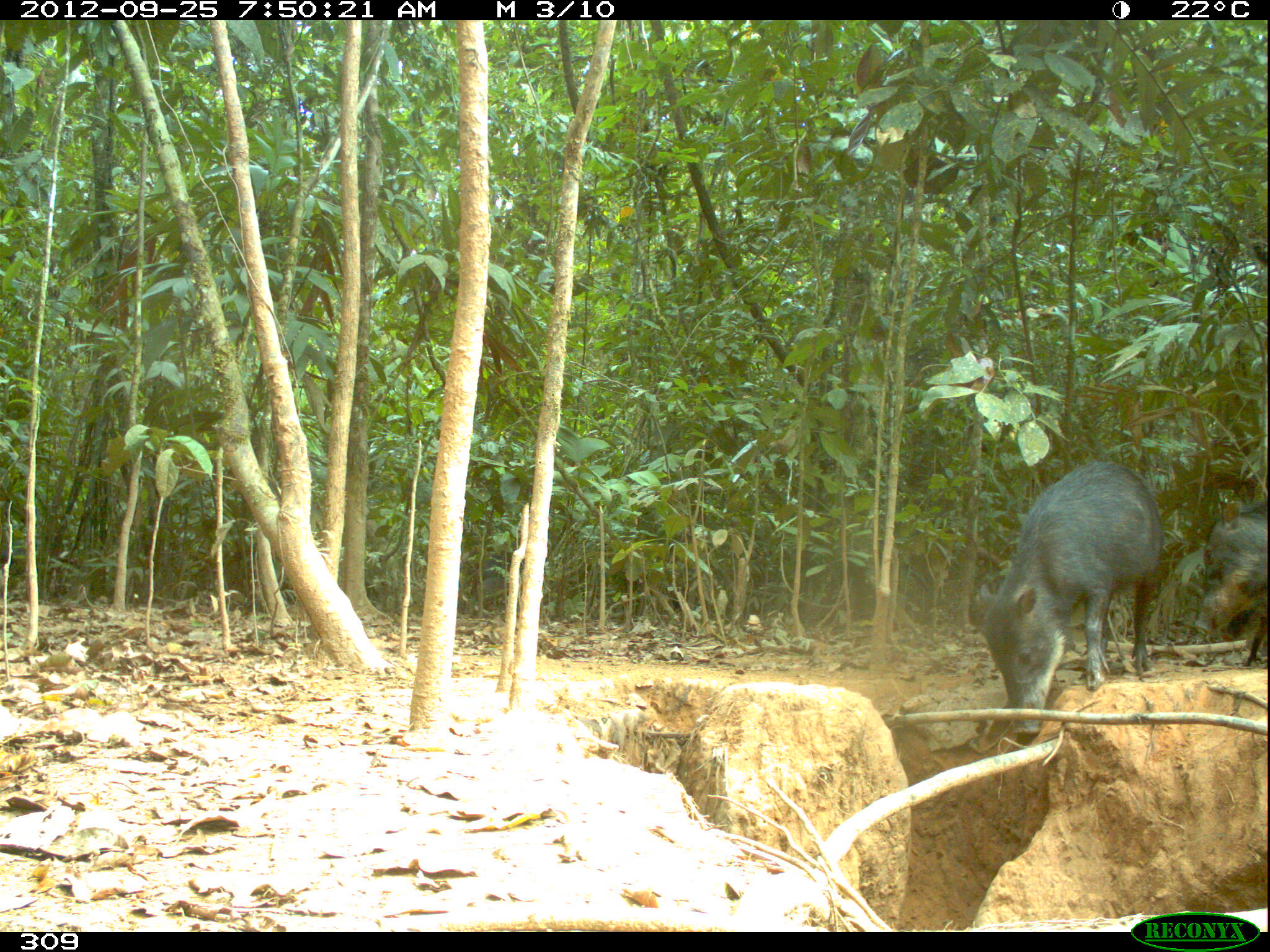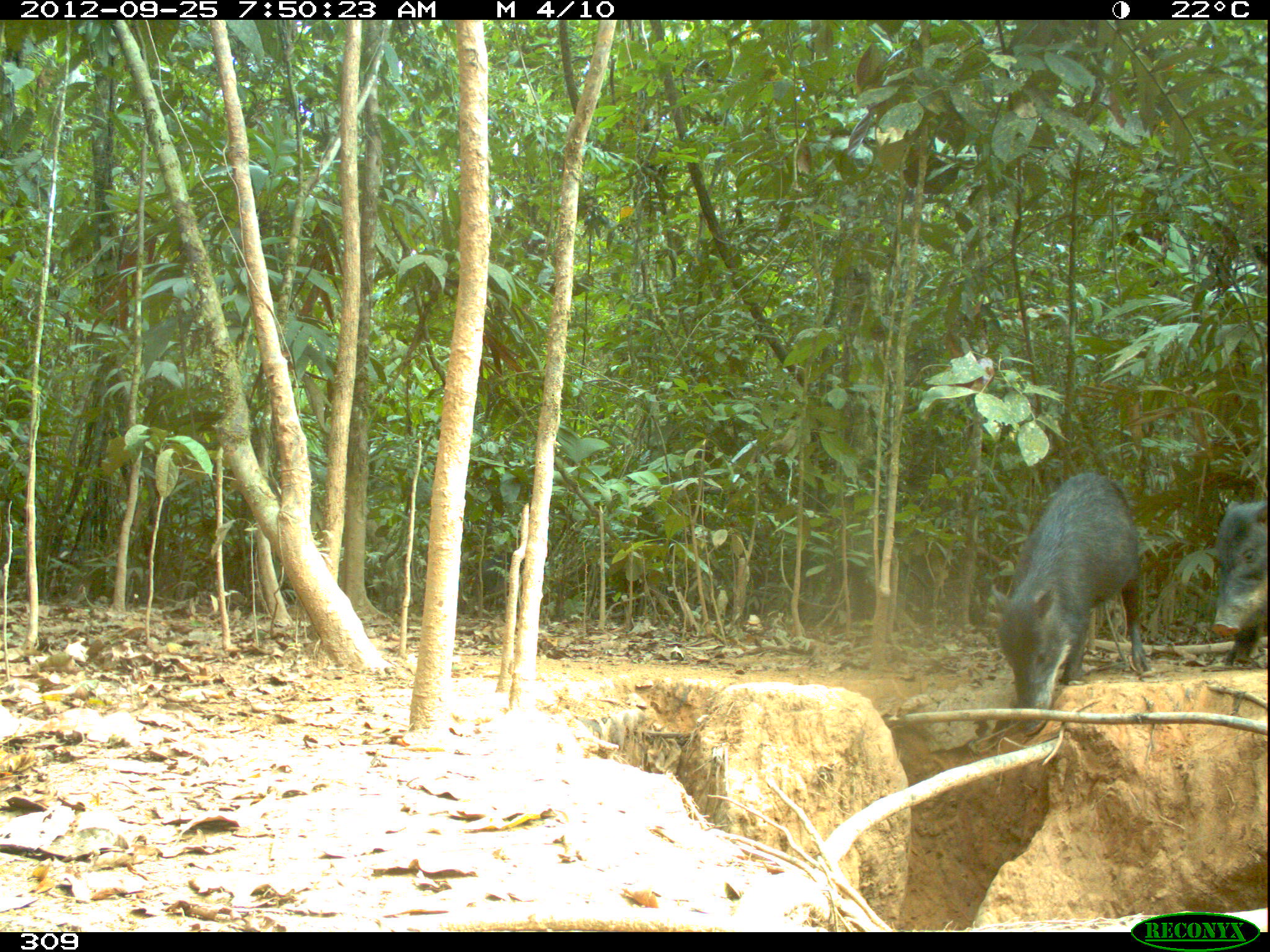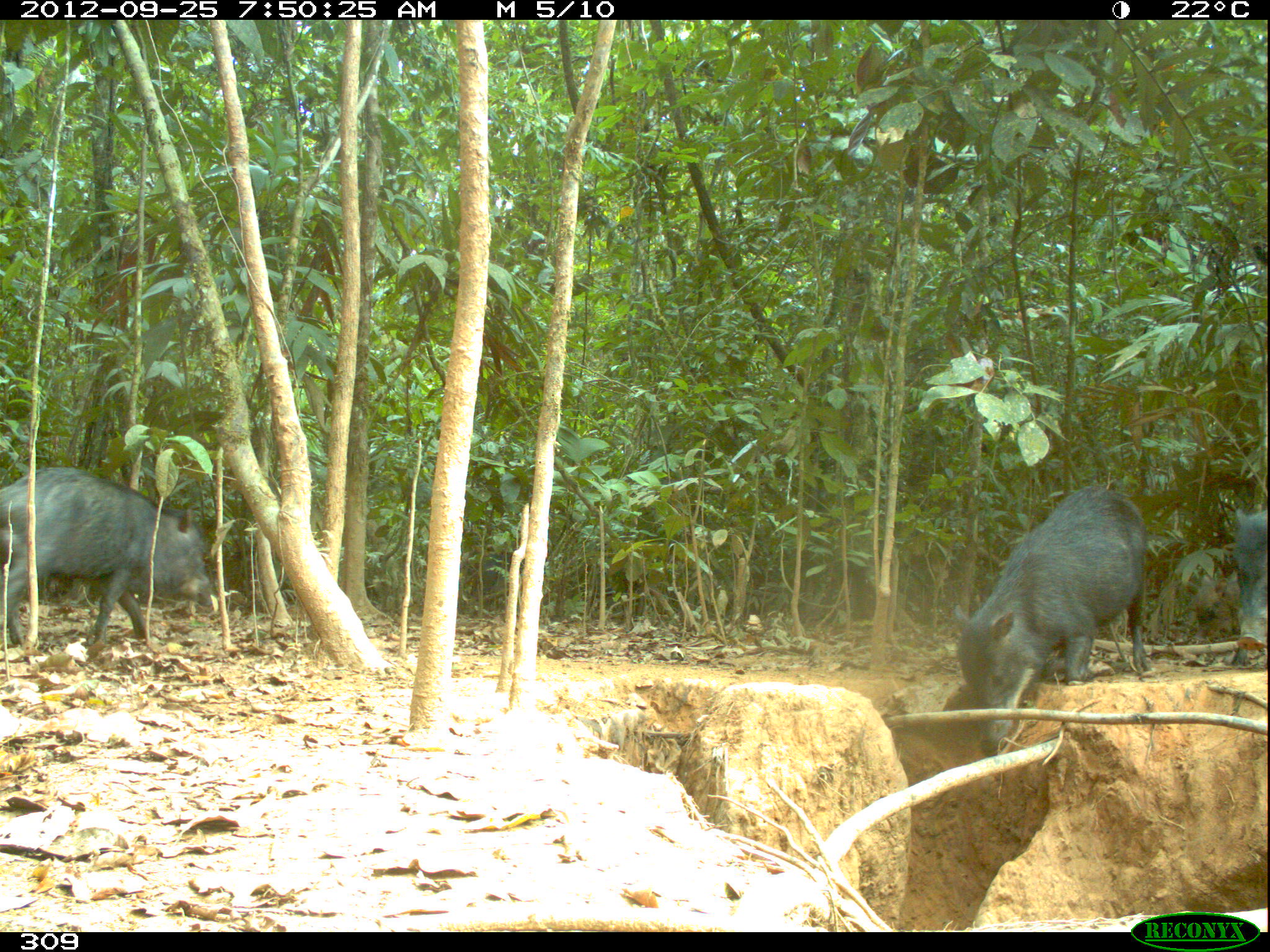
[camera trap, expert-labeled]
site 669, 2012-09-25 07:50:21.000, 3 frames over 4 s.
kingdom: Animalia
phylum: Chordata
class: Mammalia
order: Artiodactyla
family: Tayassuidae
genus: Tayassu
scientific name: Tayassu pecari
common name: white-lipped peccary